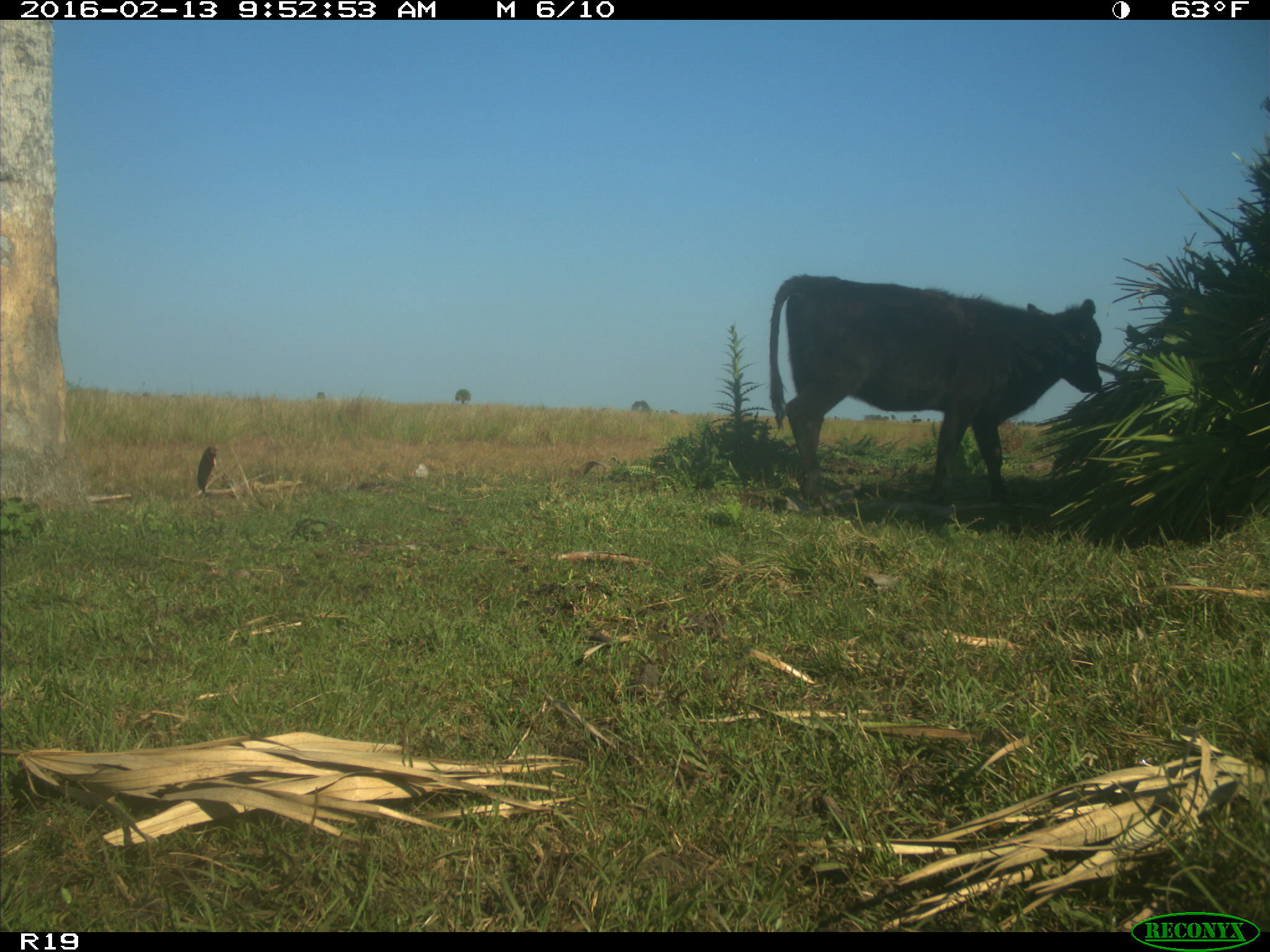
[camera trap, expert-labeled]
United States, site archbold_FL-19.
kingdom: Animalia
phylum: Chordata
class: Mammalia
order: Artiodactyla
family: Bovidae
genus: Bos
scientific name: Bos taurus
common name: domestic cow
Bos taurus (domestic cow).